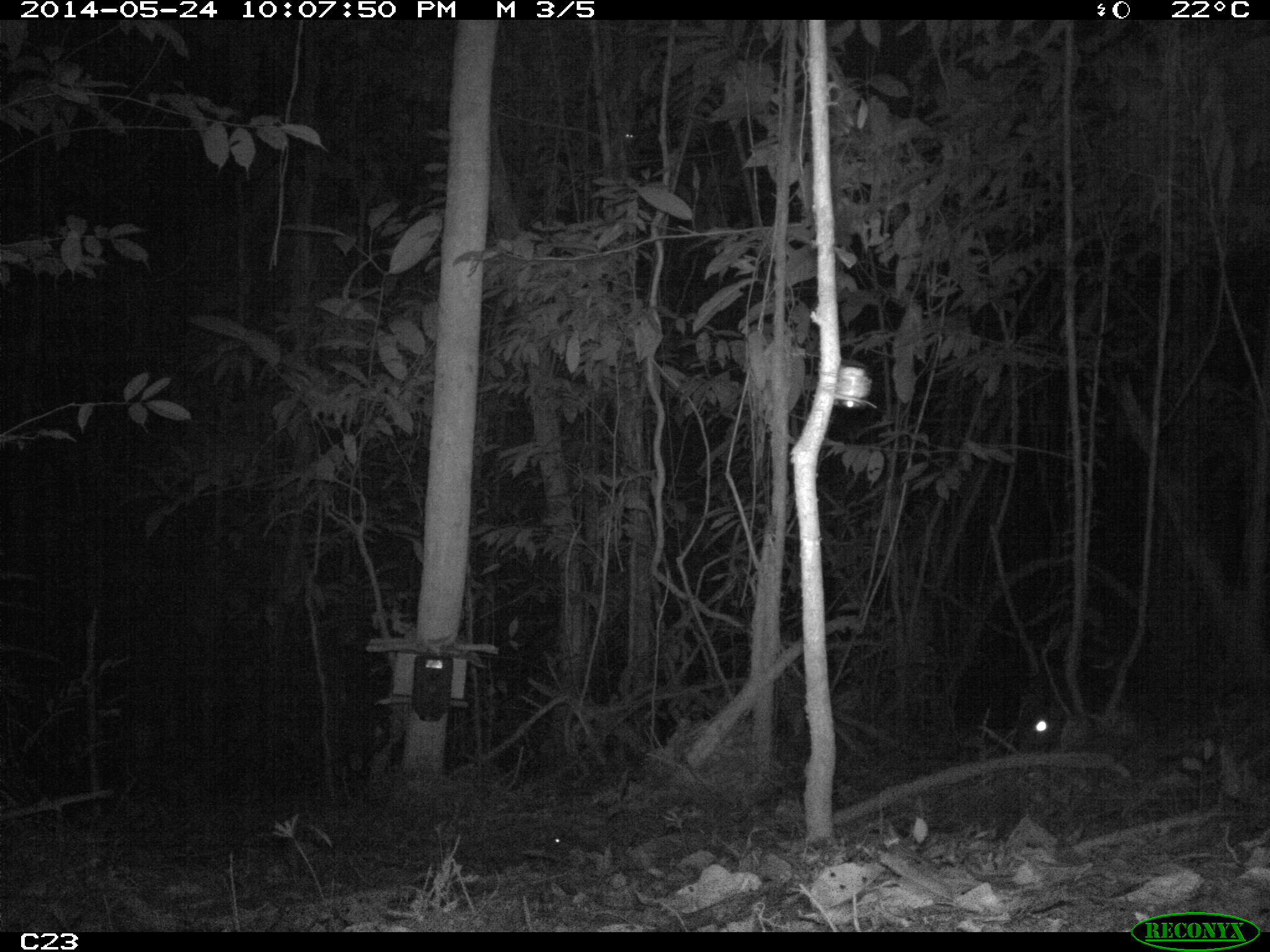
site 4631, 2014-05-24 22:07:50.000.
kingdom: Animalia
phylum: Chordata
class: Mammalia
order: Rodentia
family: Cuniculidae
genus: Cuniculus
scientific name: Cuniculus paca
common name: spotted paca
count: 1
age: adult